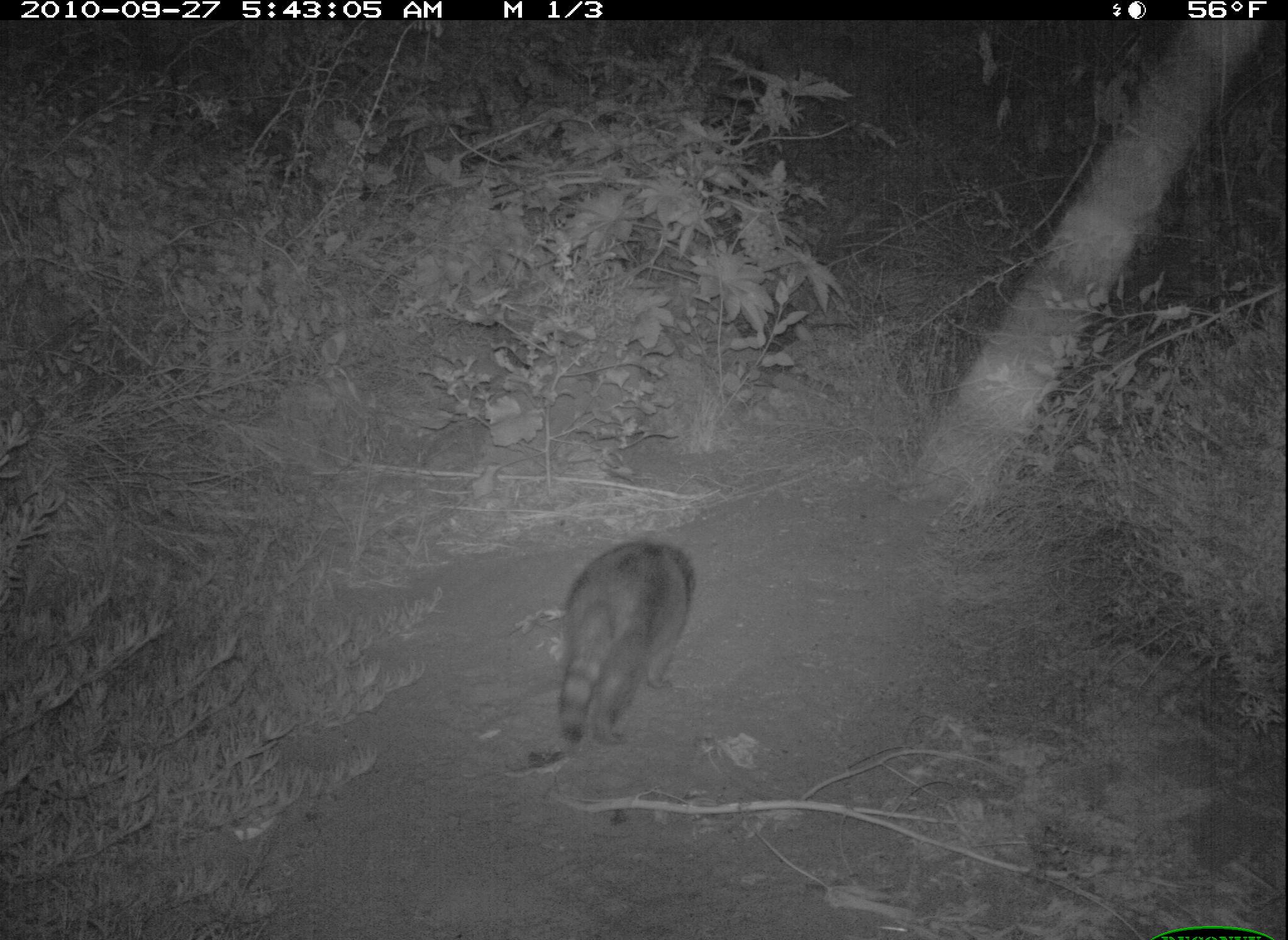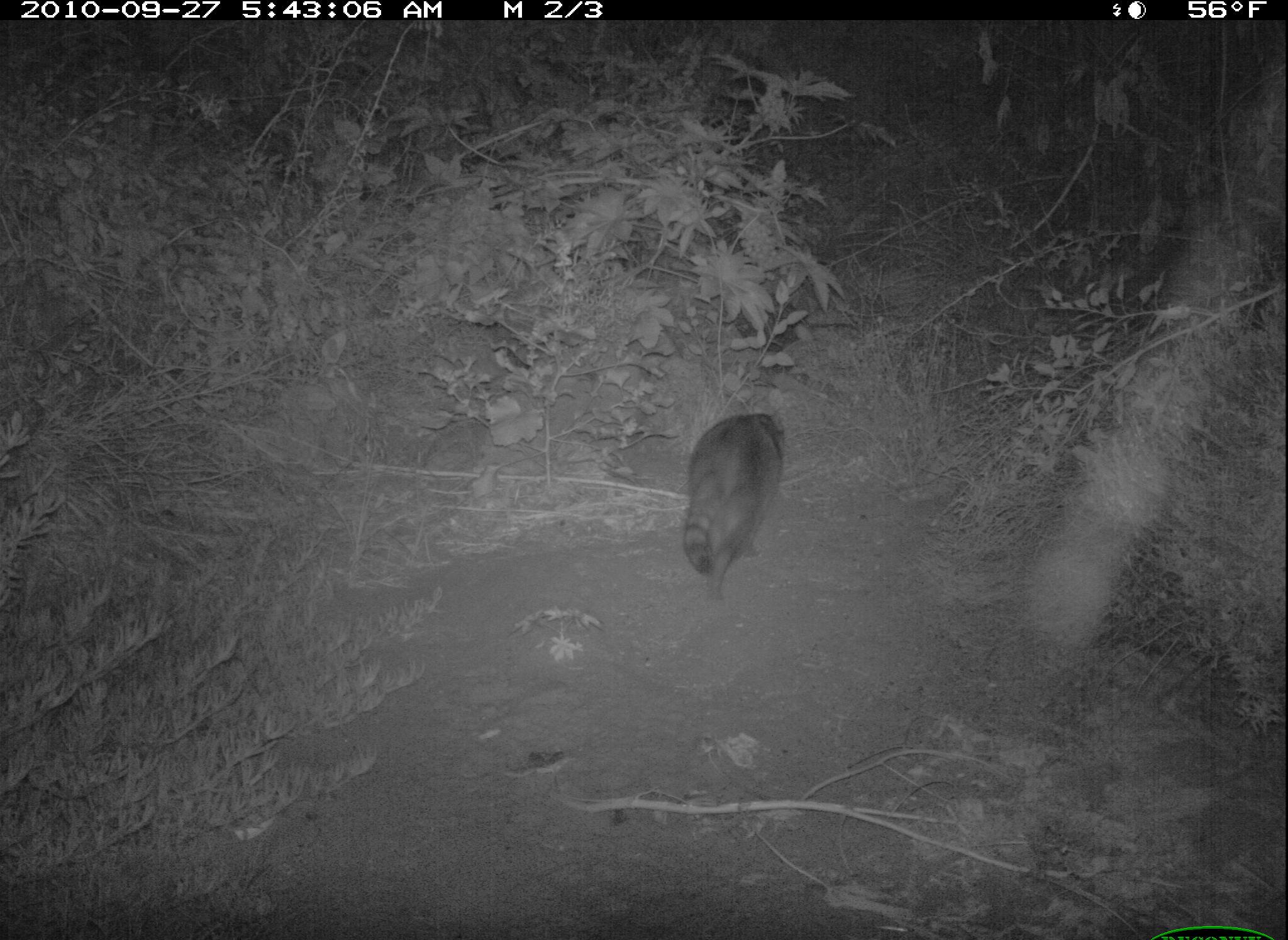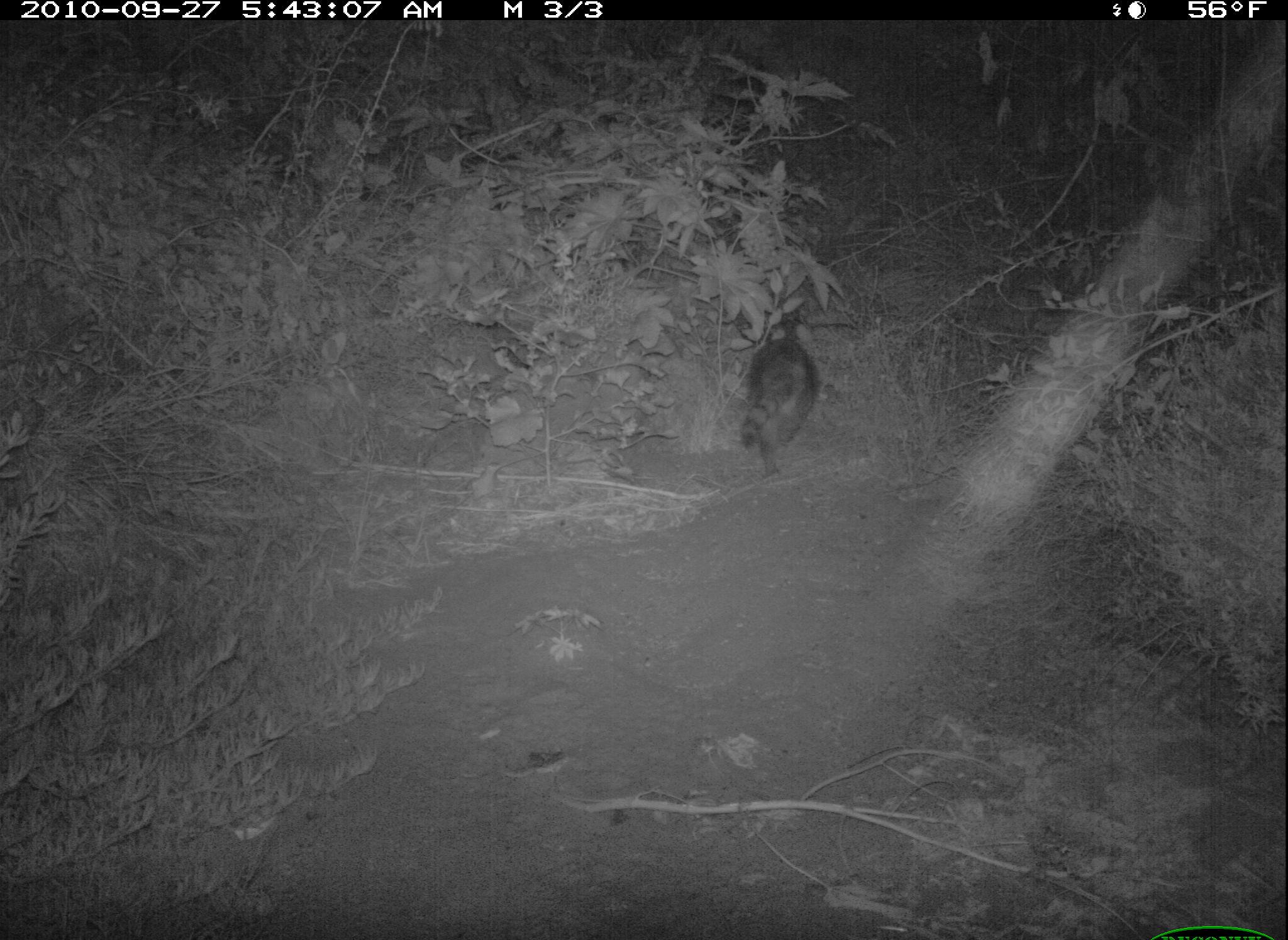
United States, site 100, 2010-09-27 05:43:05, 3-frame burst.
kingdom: Animalia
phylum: Chordata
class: Mammalia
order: Carnivora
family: Procyonidae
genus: Procyon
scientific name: Procyon lotor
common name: raccoon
Raccoon (Procyon lotor).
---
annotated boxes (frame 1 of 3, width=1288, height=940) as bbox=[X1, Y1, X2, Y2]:
raccoon: bbox=[544, 535, 716, 768]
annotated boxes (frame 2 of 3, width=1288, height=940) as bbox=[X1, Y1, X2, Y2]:
raccoon: bbox=[670, 403, 799, 614]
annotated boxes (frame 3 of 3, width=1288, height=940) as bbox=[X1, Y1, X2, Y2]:
raccoon: bbox=[731, 306, 839, 474]